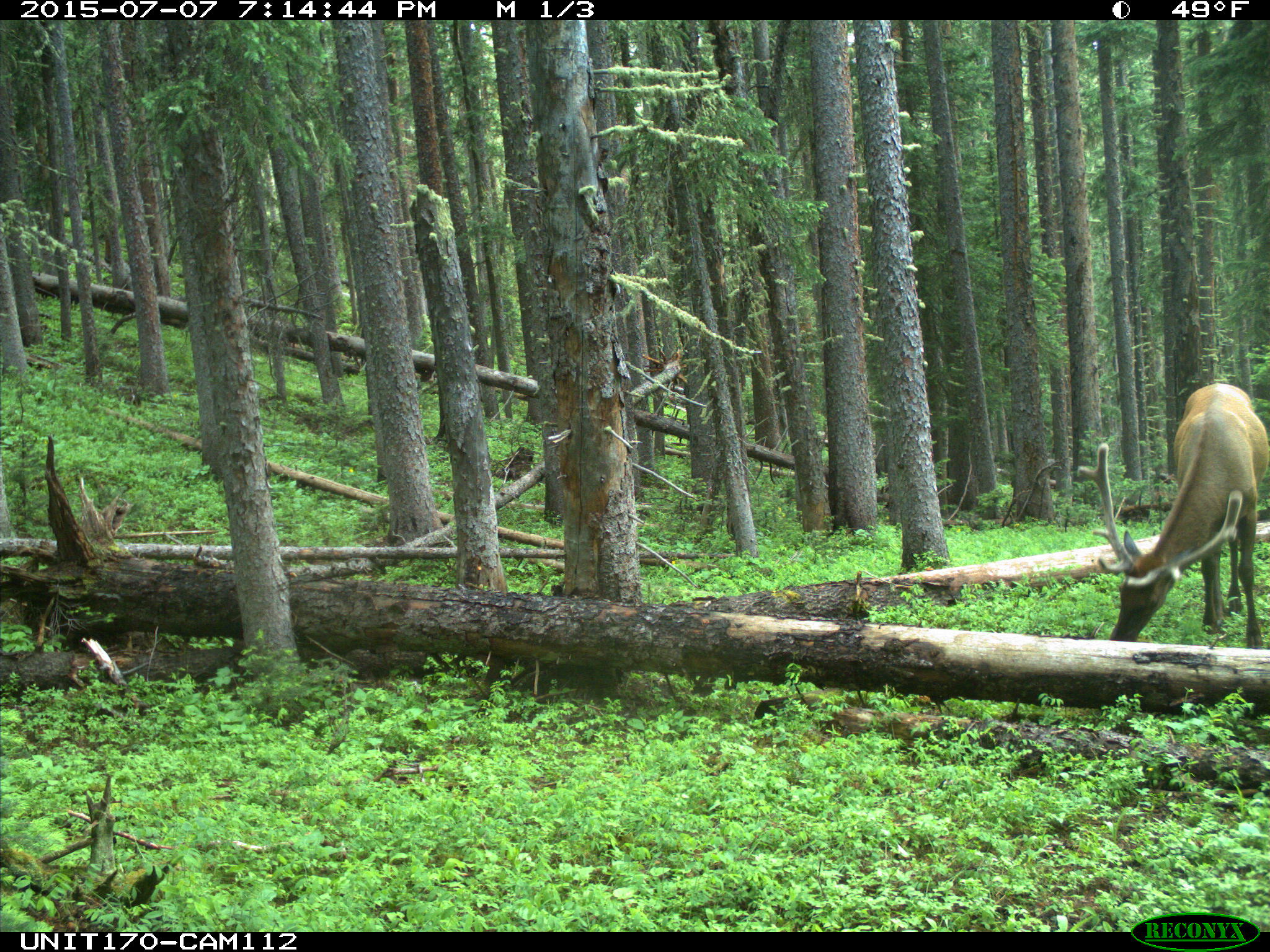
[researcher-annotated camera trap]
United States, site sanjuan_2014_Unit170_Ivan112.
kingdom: Animalia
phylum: Chordata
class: Mammalia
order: Artiodactyla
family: Cervidae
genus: Cervus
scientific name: Cervus elaphus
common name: red deer